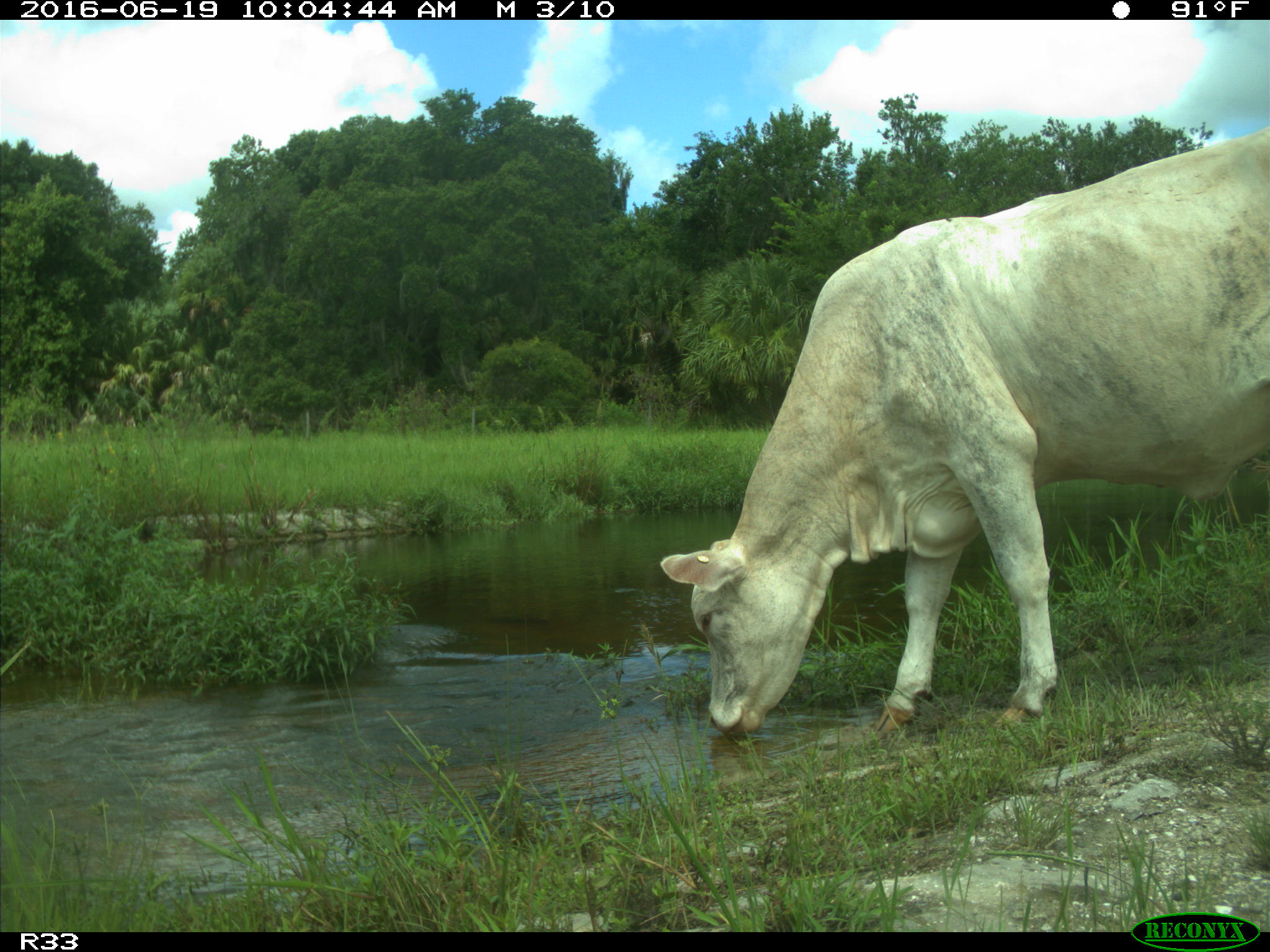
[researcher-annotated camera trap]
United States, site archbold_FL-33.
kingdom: Animalia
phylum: Chordata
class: Mammalia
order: Artiodactyla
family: Bovidae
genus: Bos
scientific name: Bos taurus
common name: domestic cow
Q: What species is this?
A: Bos taurus (domestic cow).